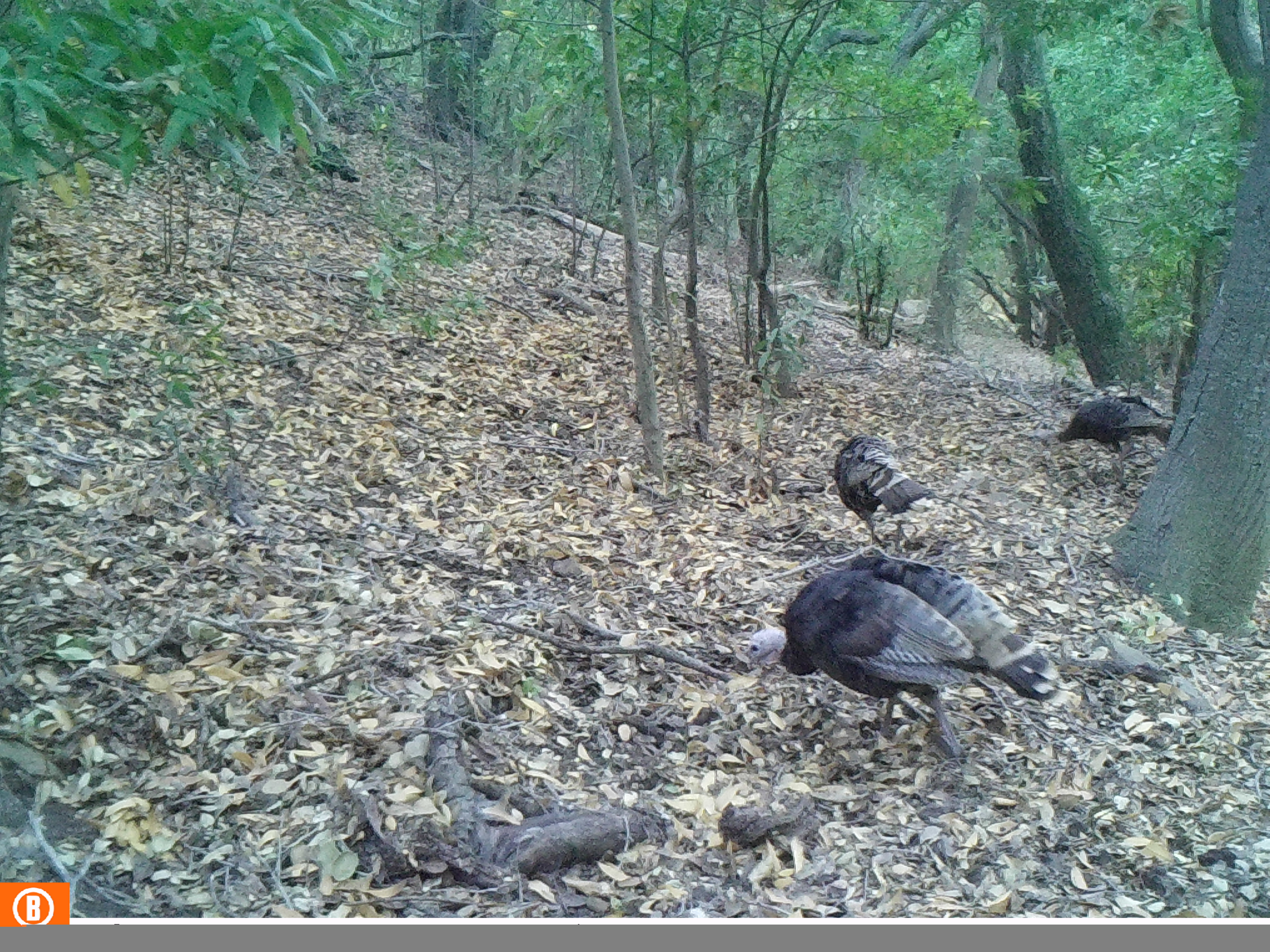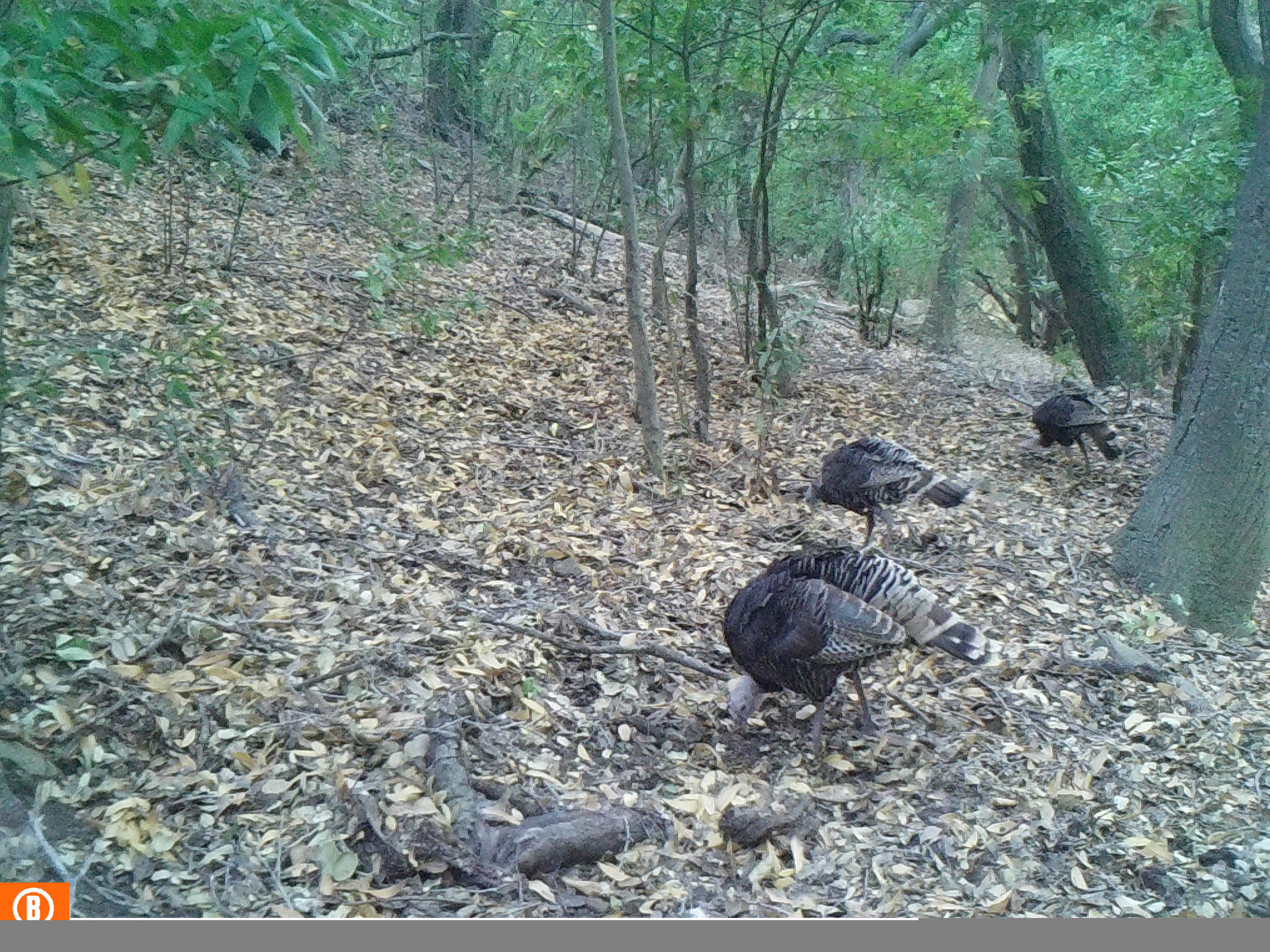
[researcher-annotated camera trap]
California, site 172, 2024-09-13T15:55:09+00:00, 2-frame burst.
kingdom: Animalia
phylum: Chordata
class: Aves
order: Galliformes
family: Phasianidae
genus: Meleagris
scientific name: Meleagris gallopavo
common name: turkey